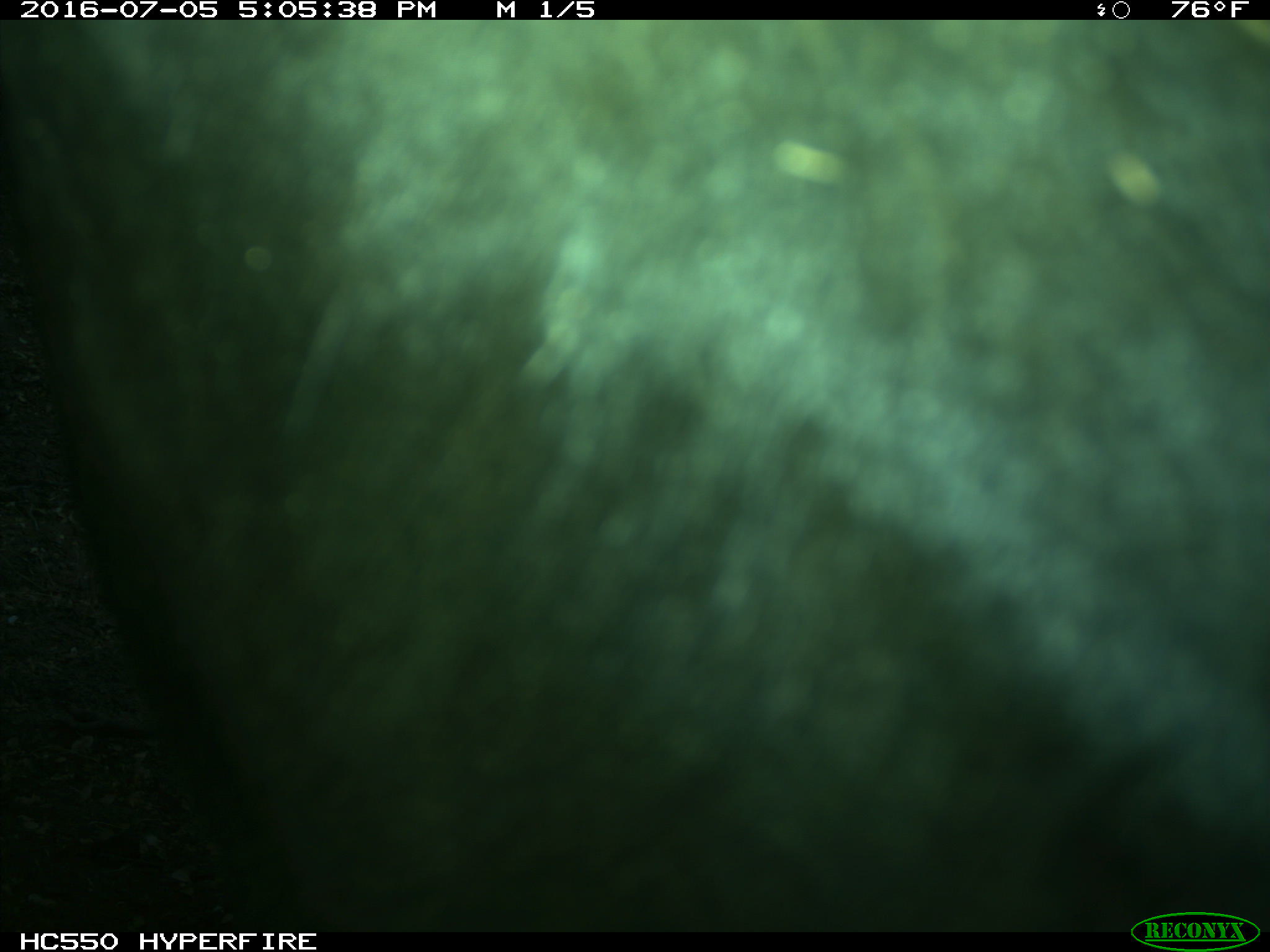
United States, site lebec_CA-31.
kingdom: Animalia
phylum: Chordata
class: Mammalia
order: Artiodactyla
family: Bovidae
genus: Bos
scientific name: Bos taurus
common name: domestic cow